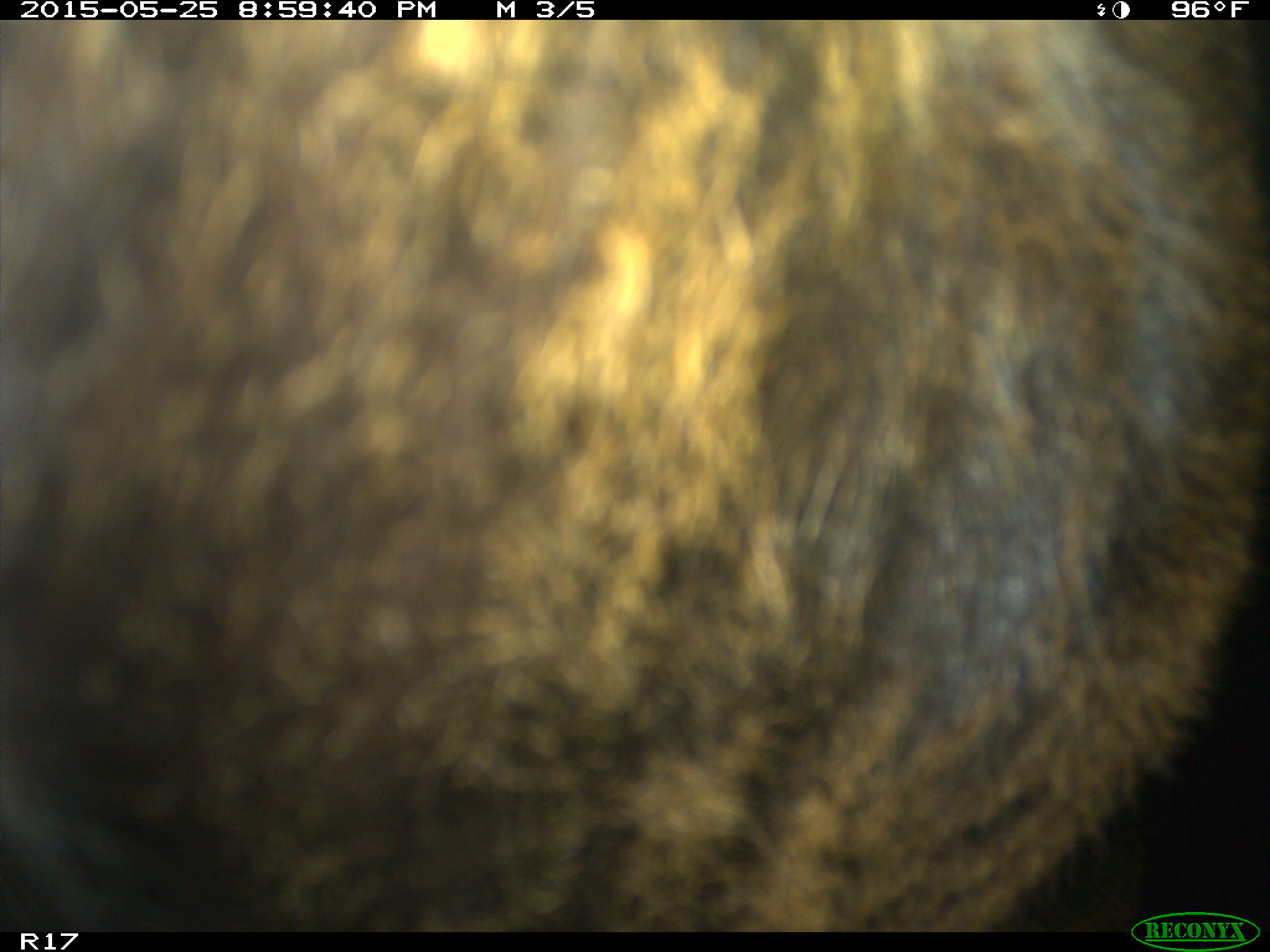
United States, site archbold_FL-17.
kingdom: Animalia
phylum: Chordata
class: Mammalia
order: Artiodactyla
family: Bovidae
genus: Bos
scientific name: Bos taurus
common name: domestic cow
Bos taurus (domestic cow).